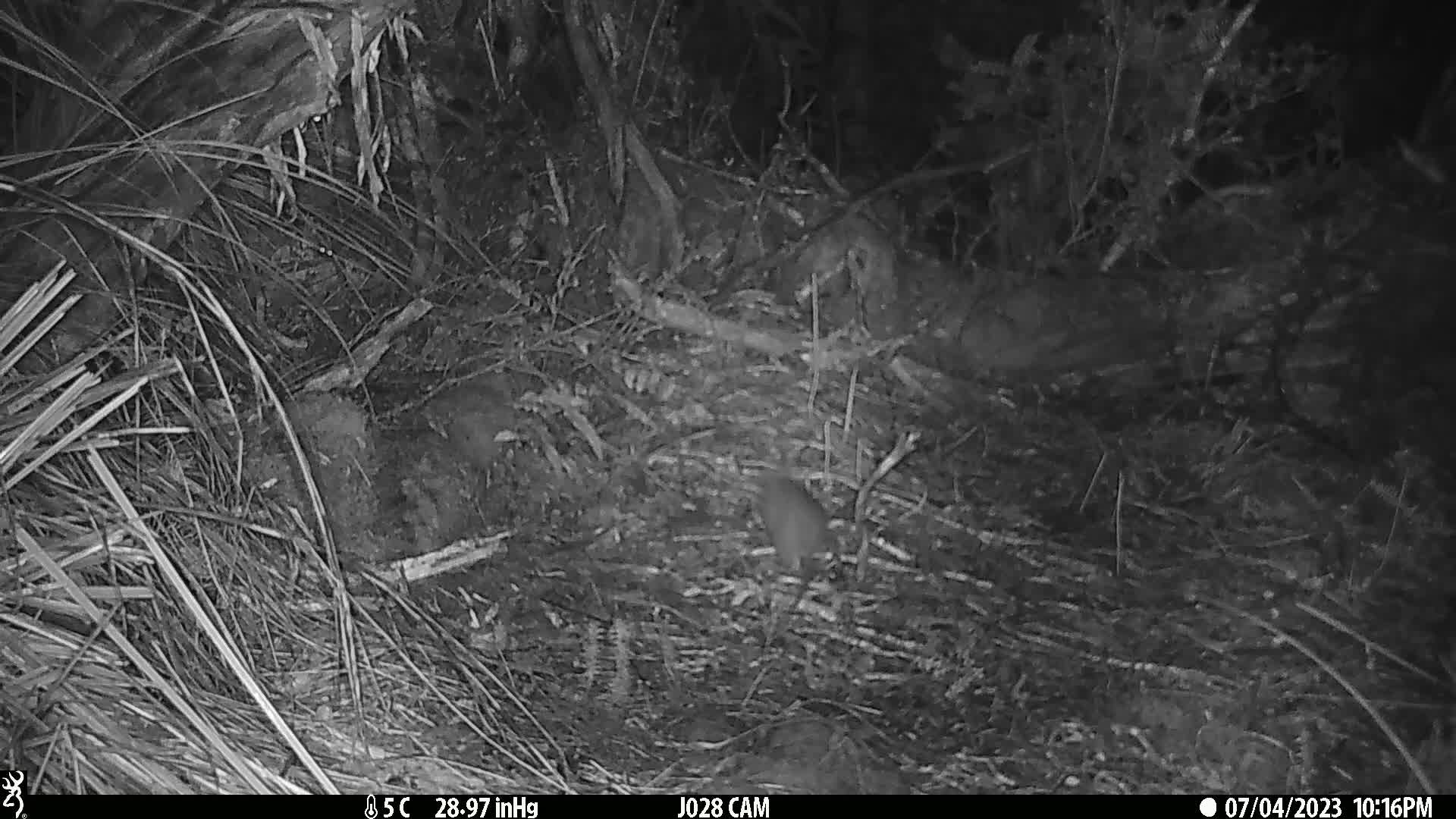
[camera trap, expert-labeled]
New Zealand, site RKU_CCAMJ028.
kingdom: Animalia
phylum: Chordata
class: Mammalia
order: Rodentia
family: Muridae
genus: Rattus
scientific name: Rattus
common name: rat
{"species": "rat (Rattus)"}